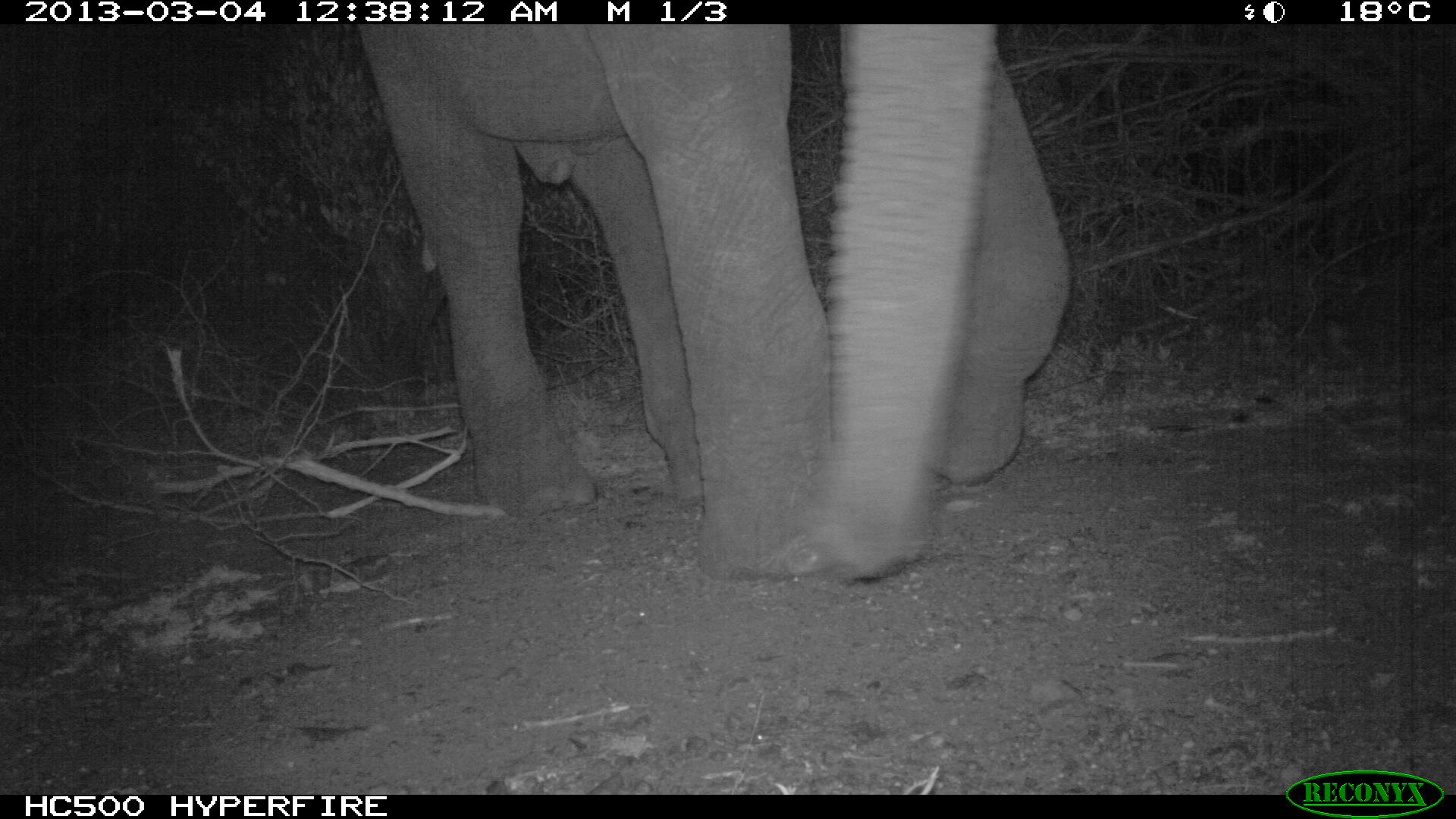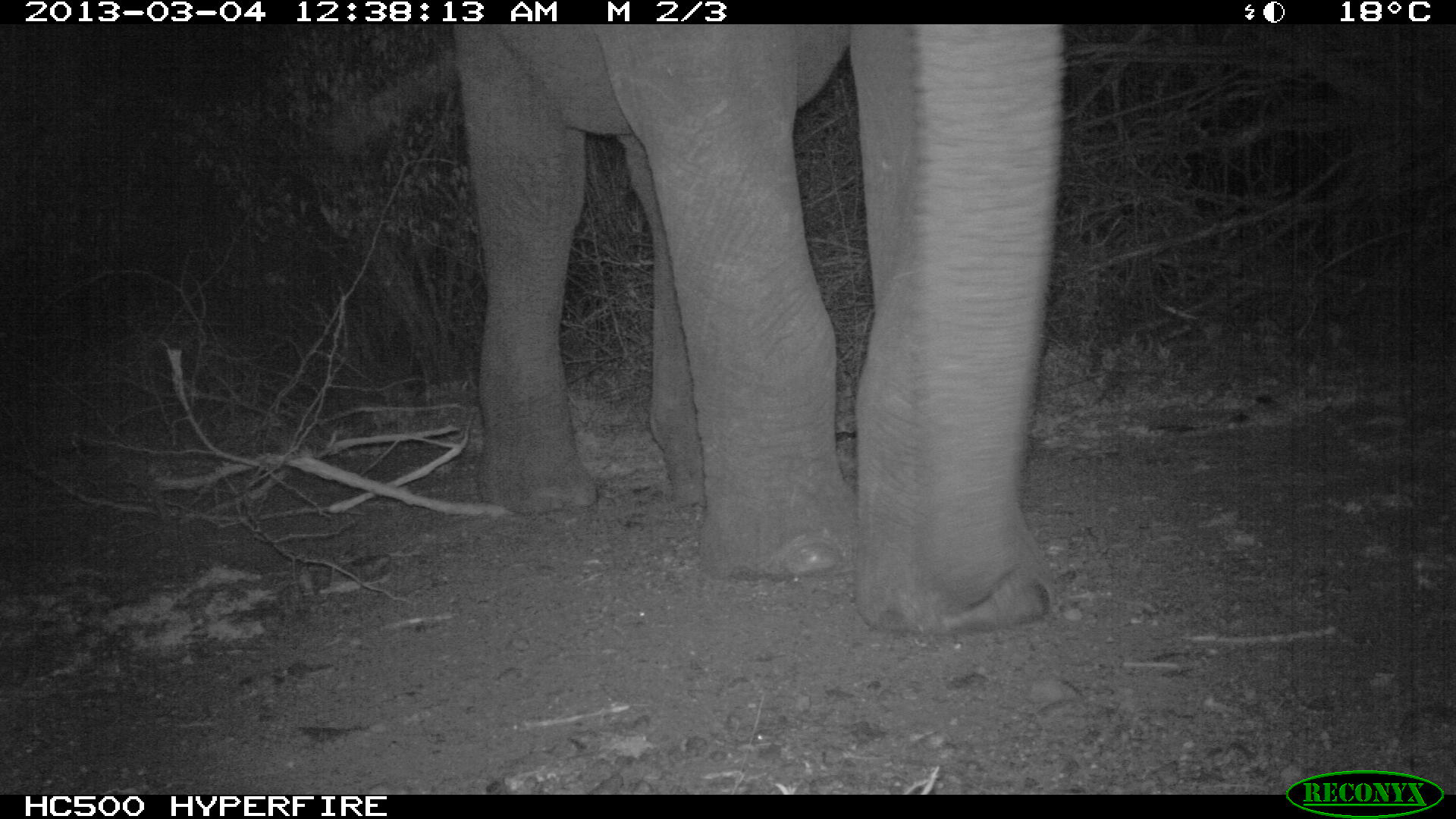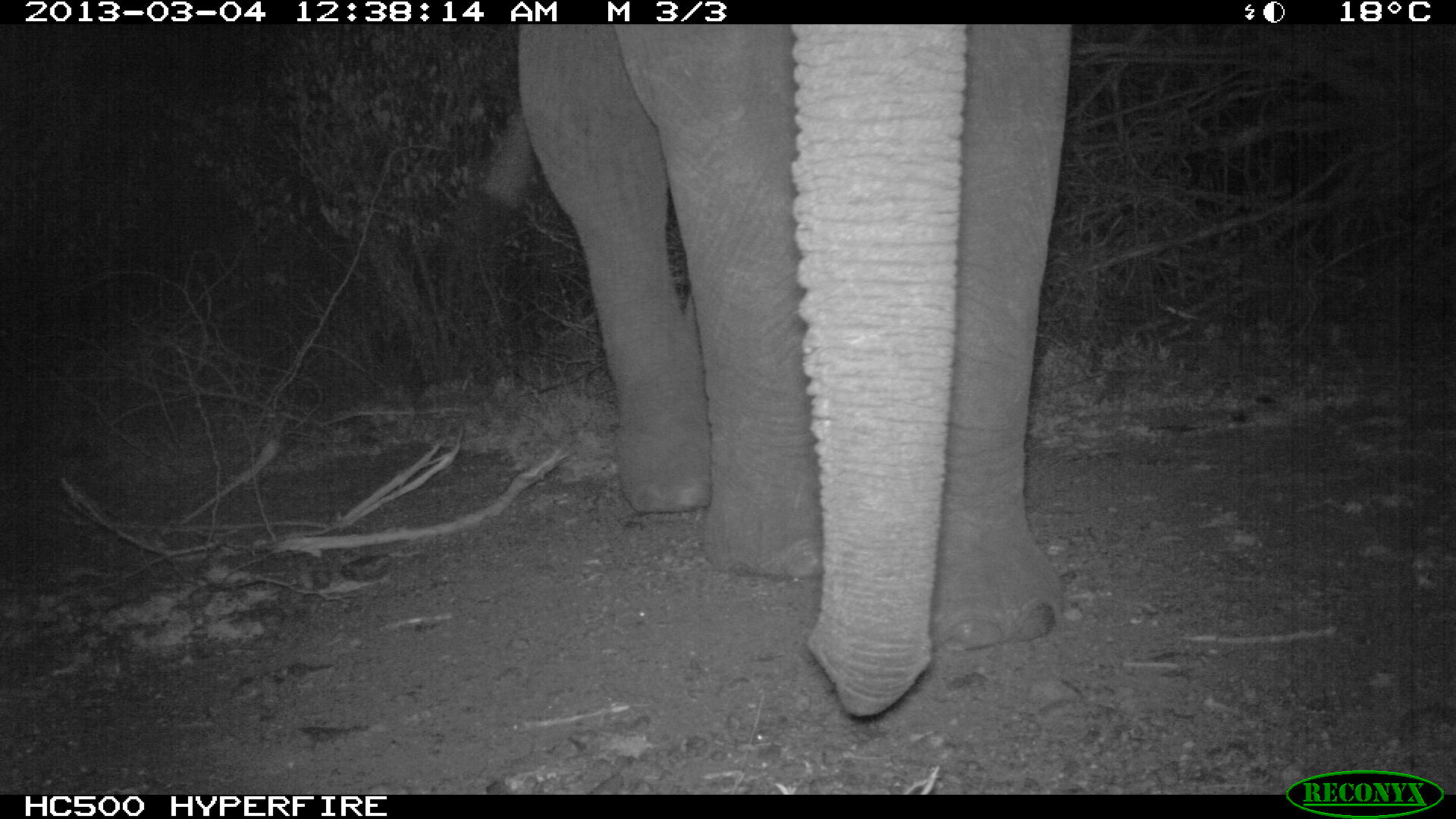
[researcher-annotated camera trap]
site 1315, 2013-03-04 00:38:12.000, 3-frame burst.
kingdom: Animalia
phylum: Chordata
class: Mammalia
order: Proboscidea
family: Elephantidae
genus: Loxodonta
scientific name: Loxodonta africana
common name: african bush elephant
Loxodonta africana (african bush elephant), count 1.